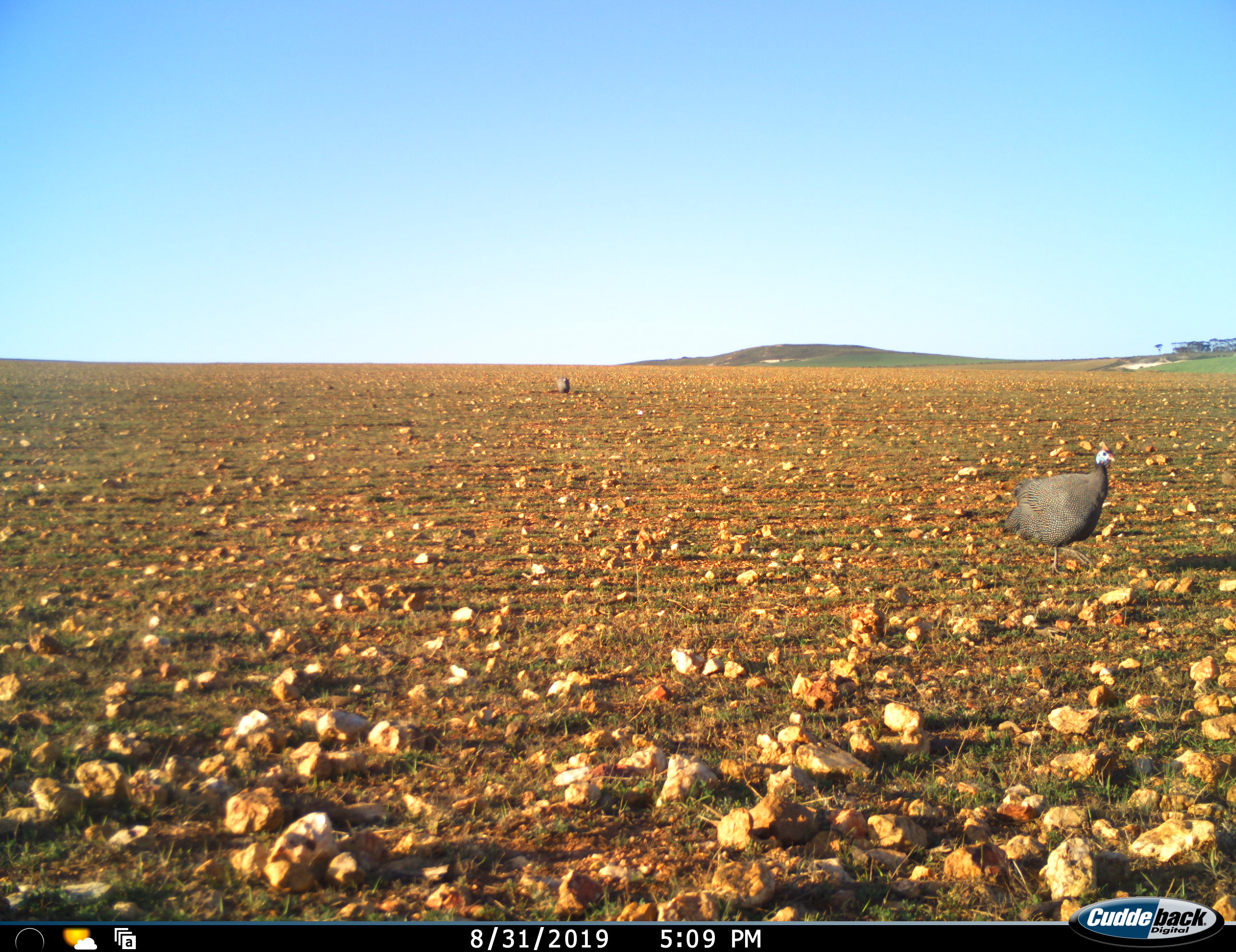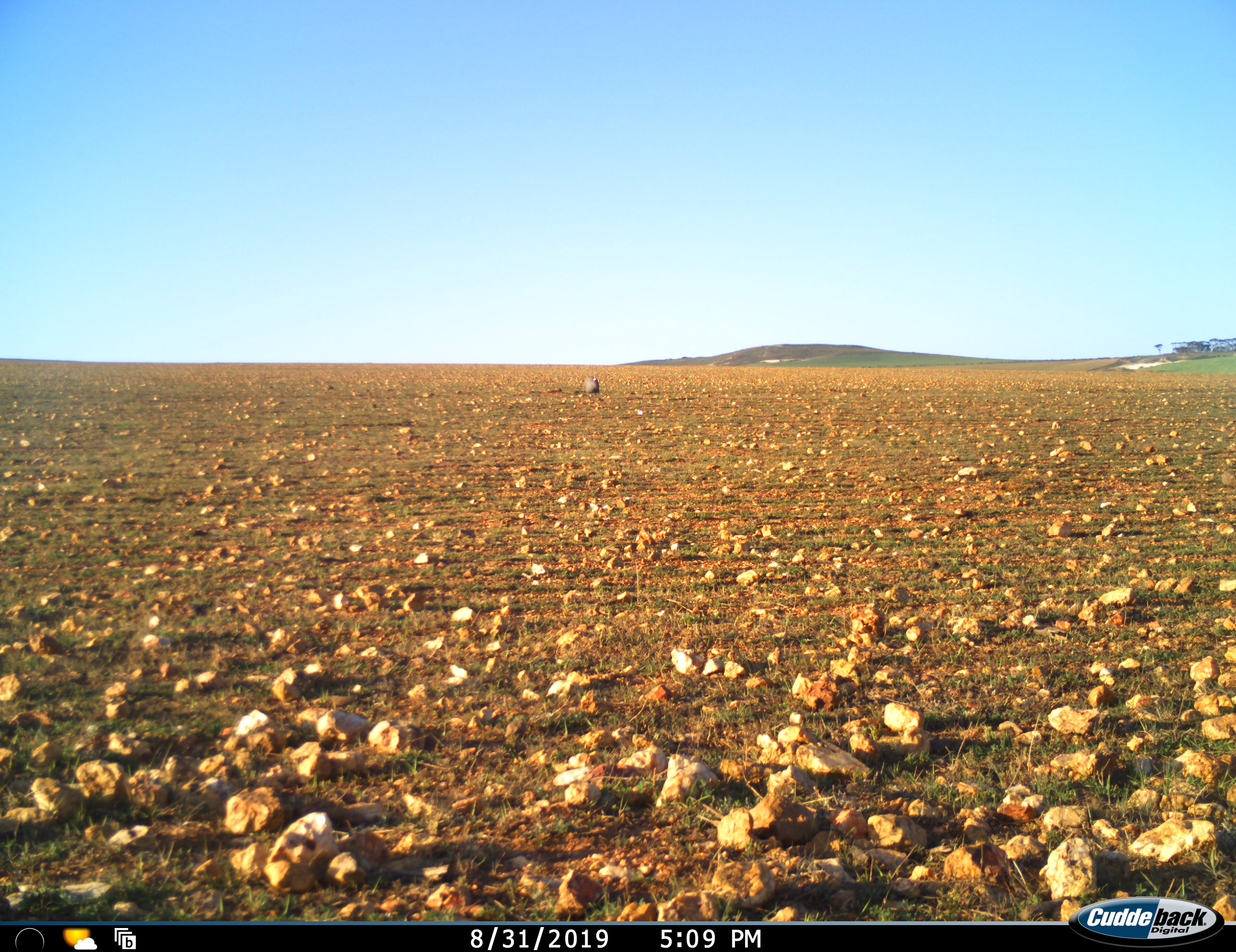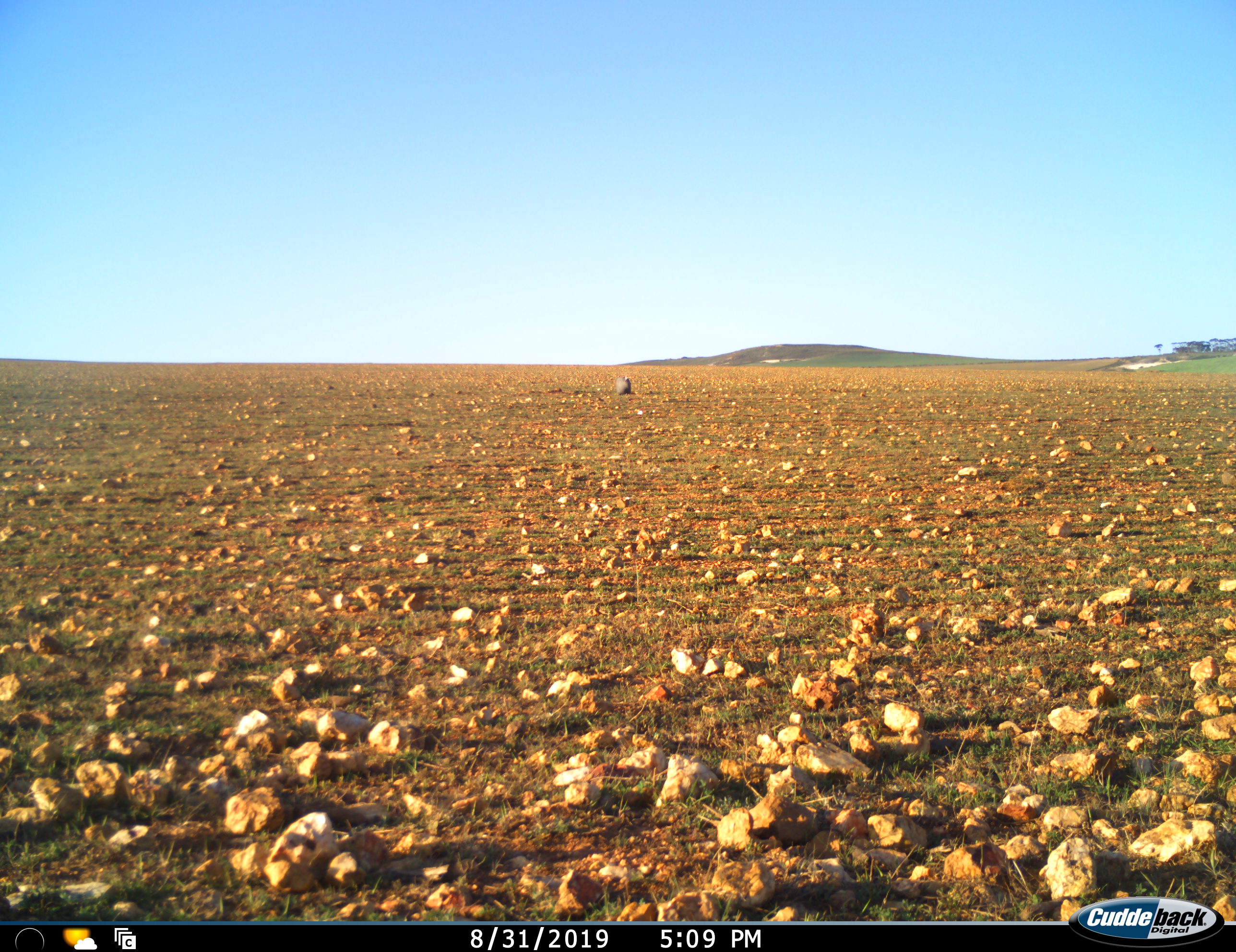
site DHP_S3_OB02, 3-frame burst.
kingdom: Animalia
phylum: Chordata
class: Aves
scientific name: Aves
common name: bird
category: birdother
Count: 2.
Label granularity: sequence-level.